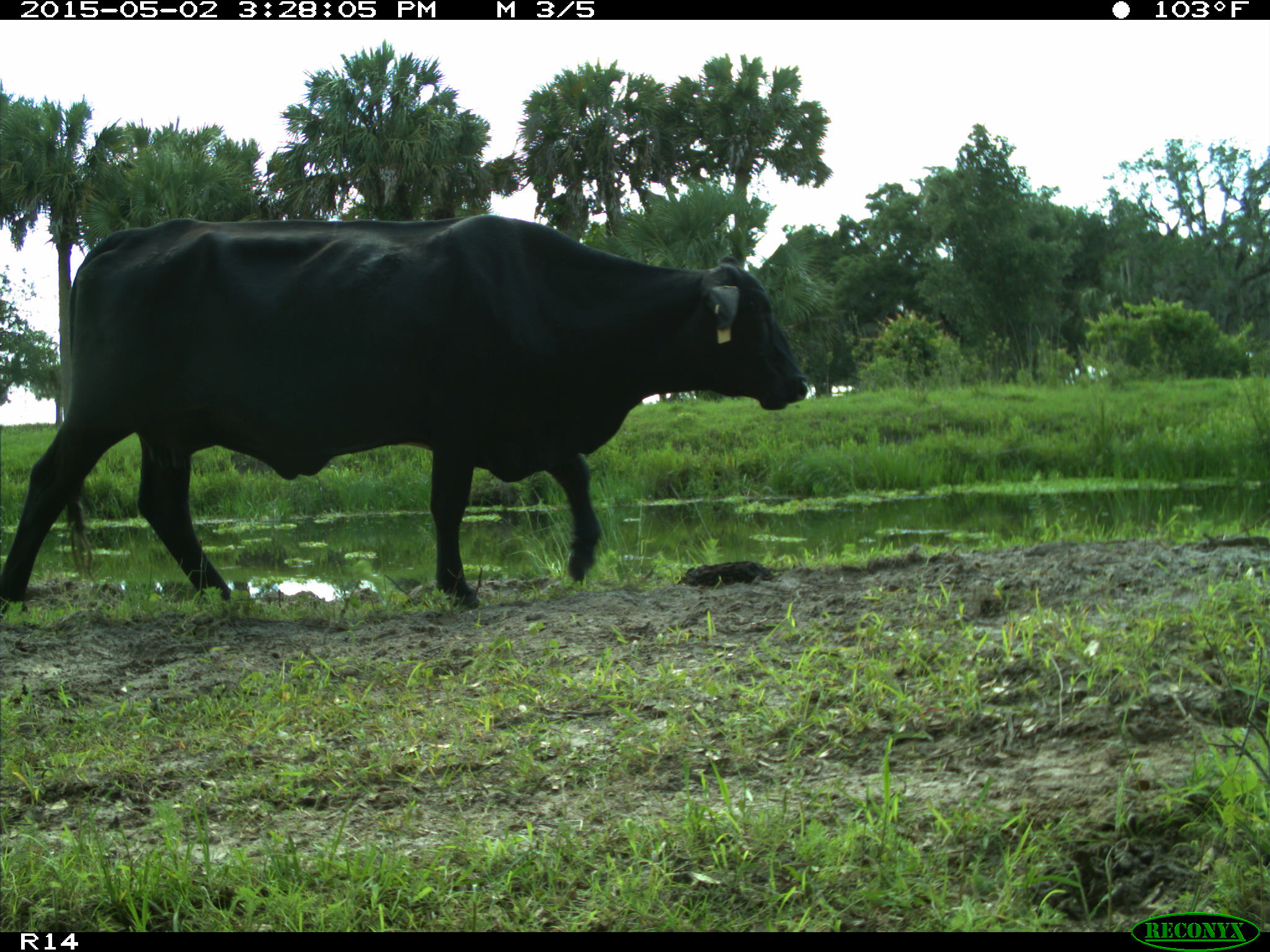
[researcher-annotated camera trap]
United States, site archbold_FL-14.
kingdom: Animalia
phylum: Chordata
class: Mammalia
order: Artiodactyla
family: Bovidae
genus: Bos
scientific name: Bos taurus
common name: domestic cow